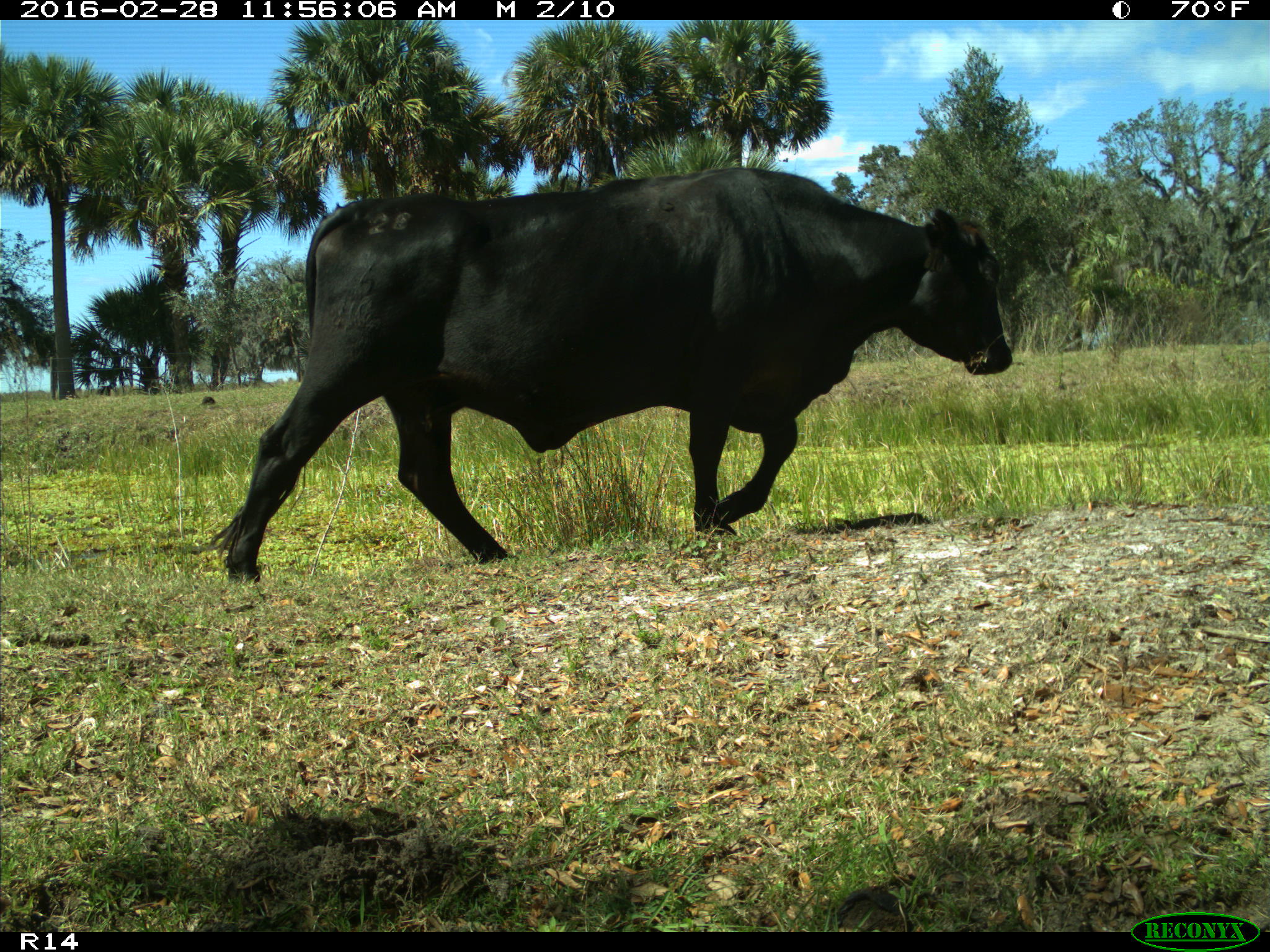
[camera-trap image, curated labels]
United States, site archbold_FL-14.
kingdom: Animalia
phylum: Chordata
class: Mammalia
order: Artiodactyla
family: Bovidae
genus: Bos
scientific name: Bos taurus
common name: domestic cow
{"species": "Bos taurus (domestic cow)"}